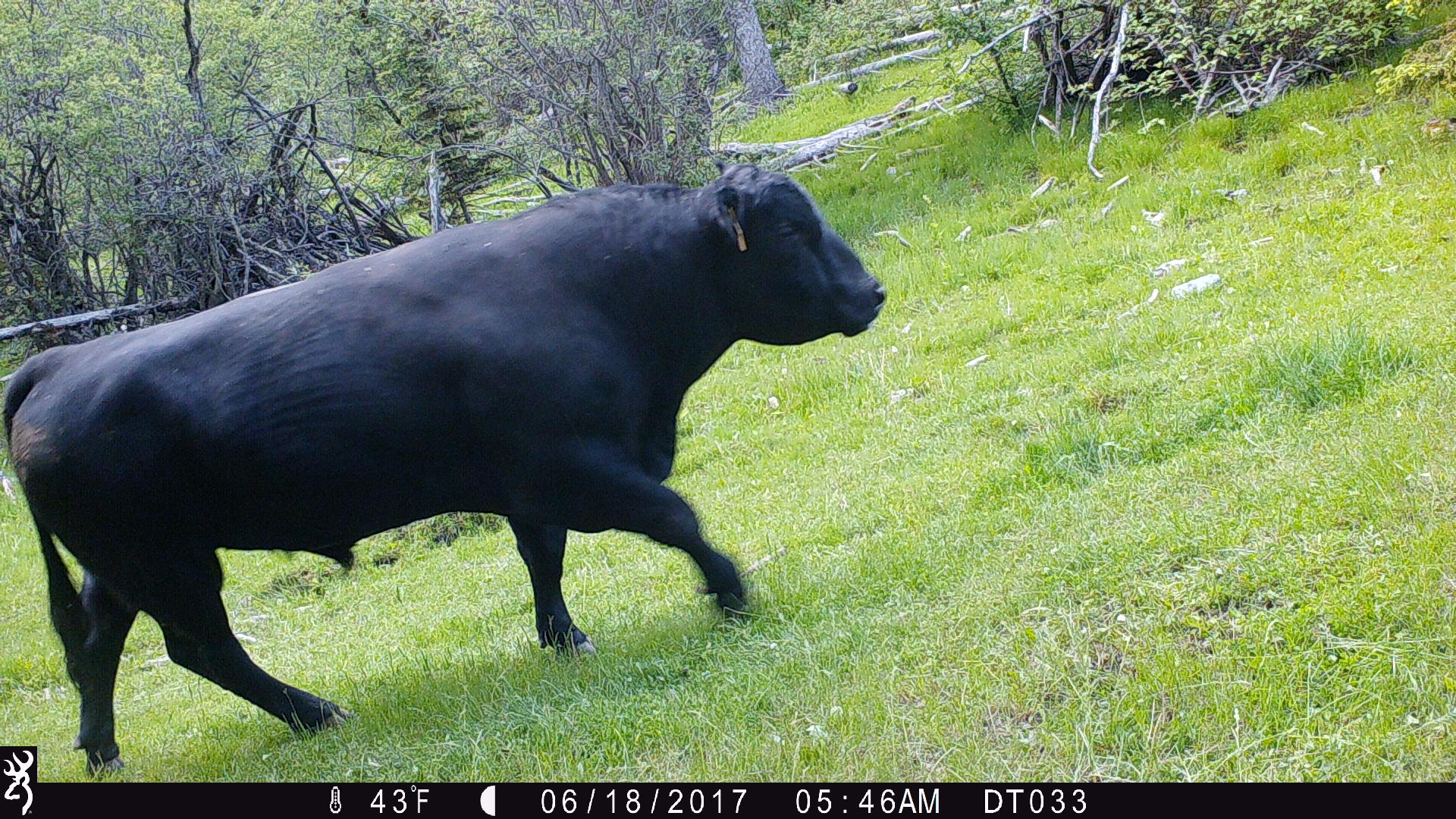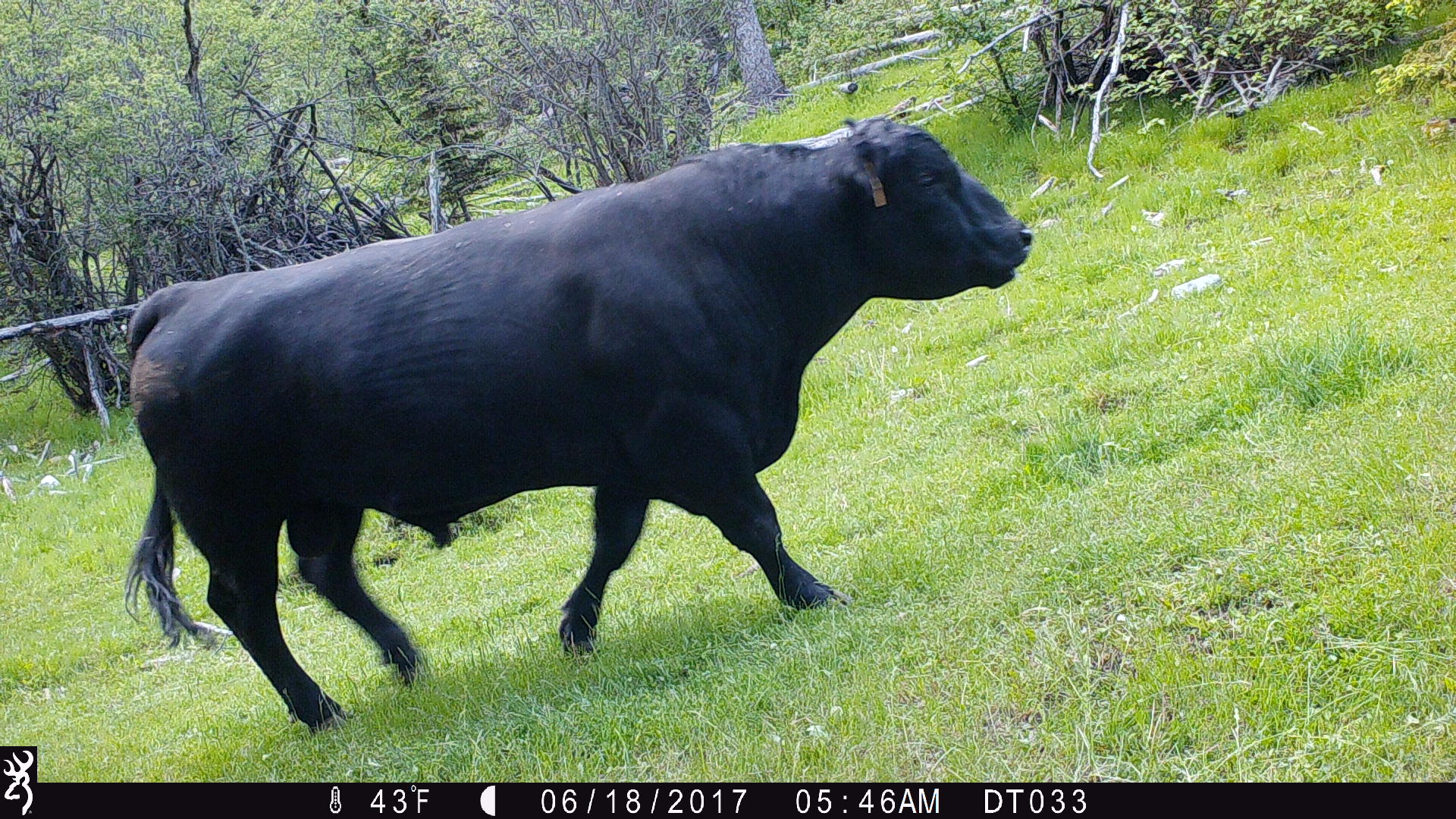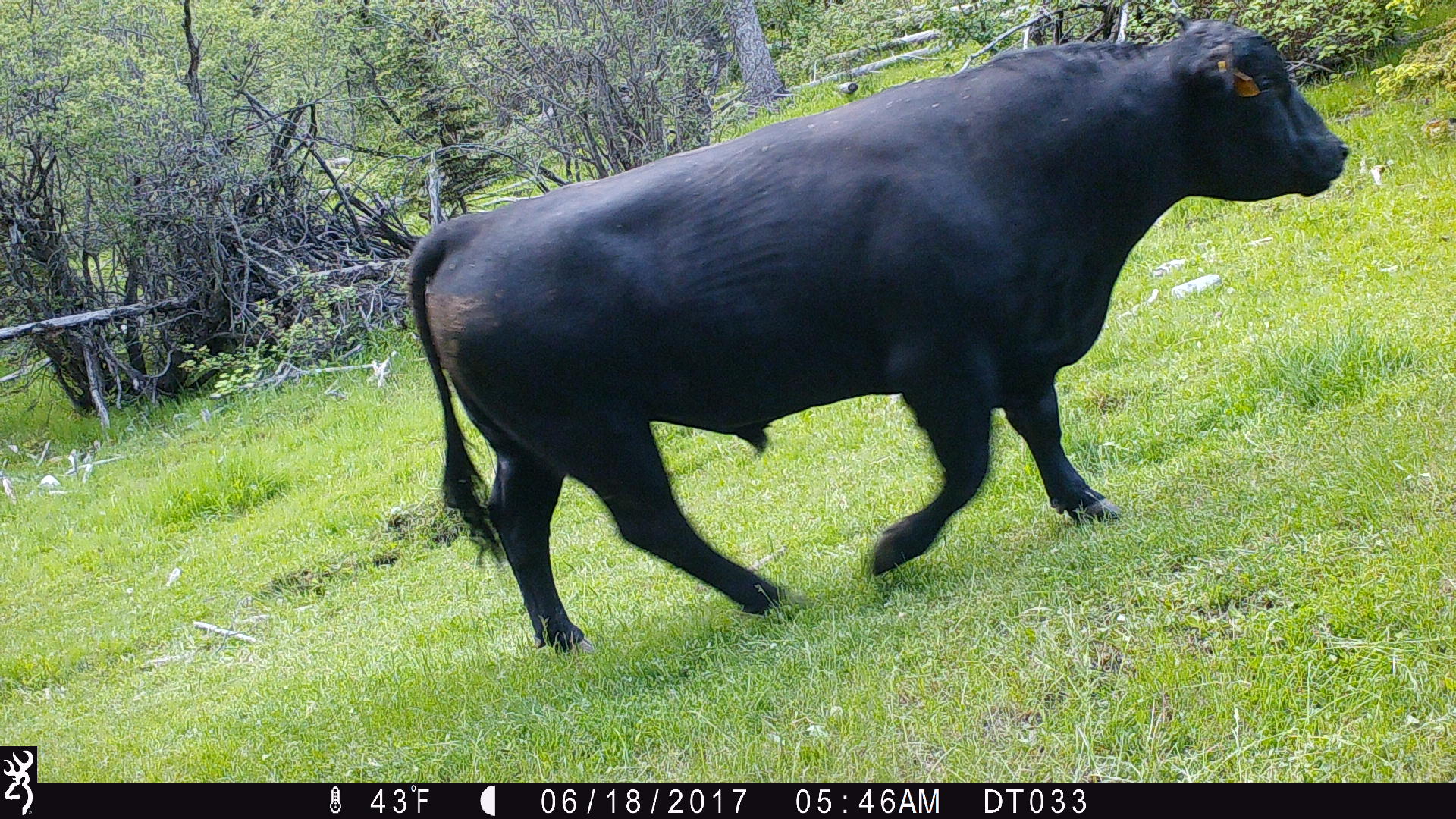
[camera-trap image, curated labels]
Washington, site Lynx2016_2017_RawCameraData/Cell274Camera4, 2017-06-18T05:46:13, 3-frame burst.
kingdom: Animalia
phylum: Chordata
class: Mammalia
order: Artiodactyla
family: Bovidae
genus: Bos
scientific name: Bos taurus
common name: domestic cattle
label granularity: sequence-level